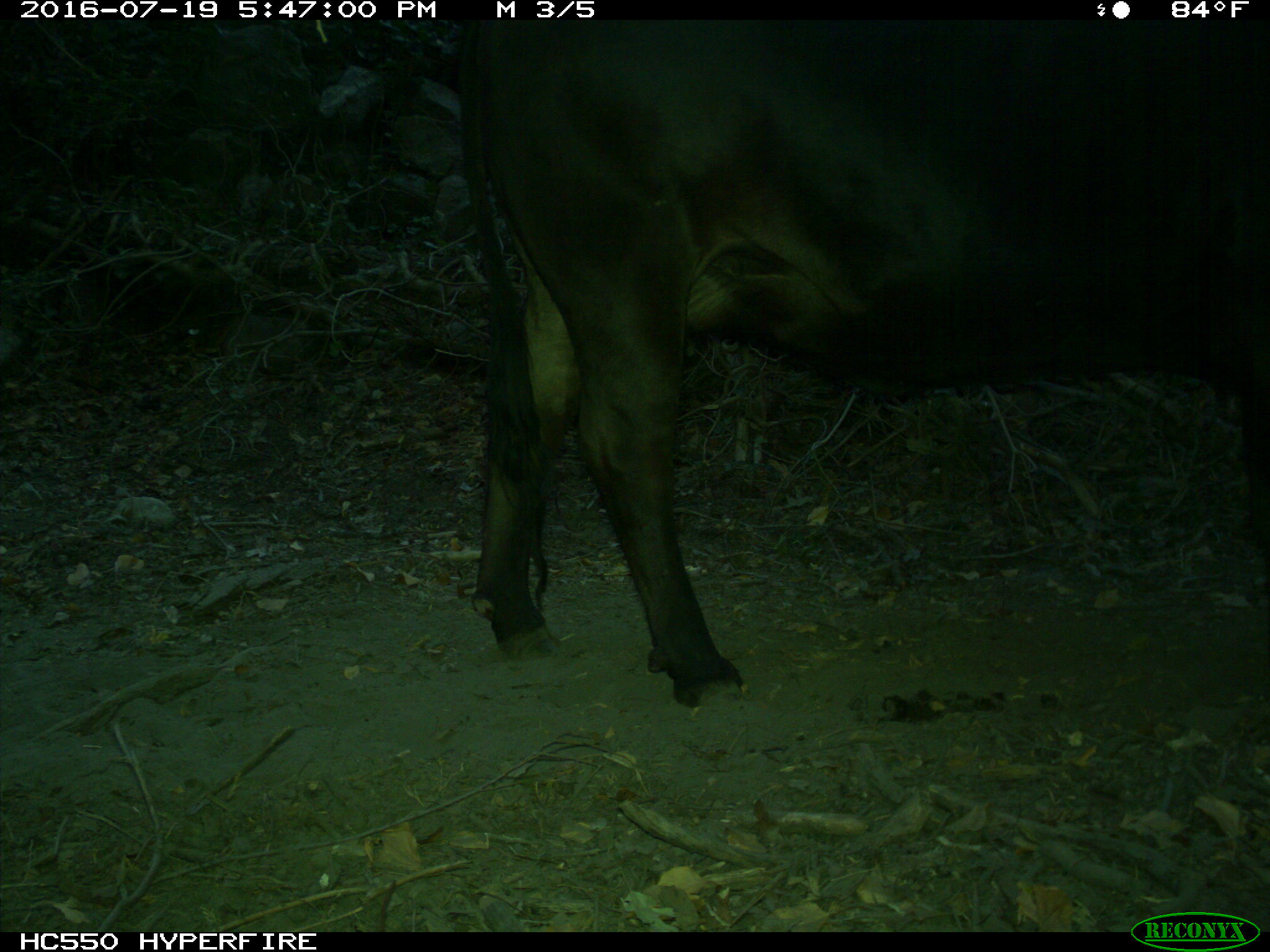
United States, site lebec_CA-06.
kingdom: Animalia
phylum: Chordata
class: Mammalia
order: Artiodactyla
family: Bovidae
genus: Bos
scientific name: Bos taurus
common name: domestic cow